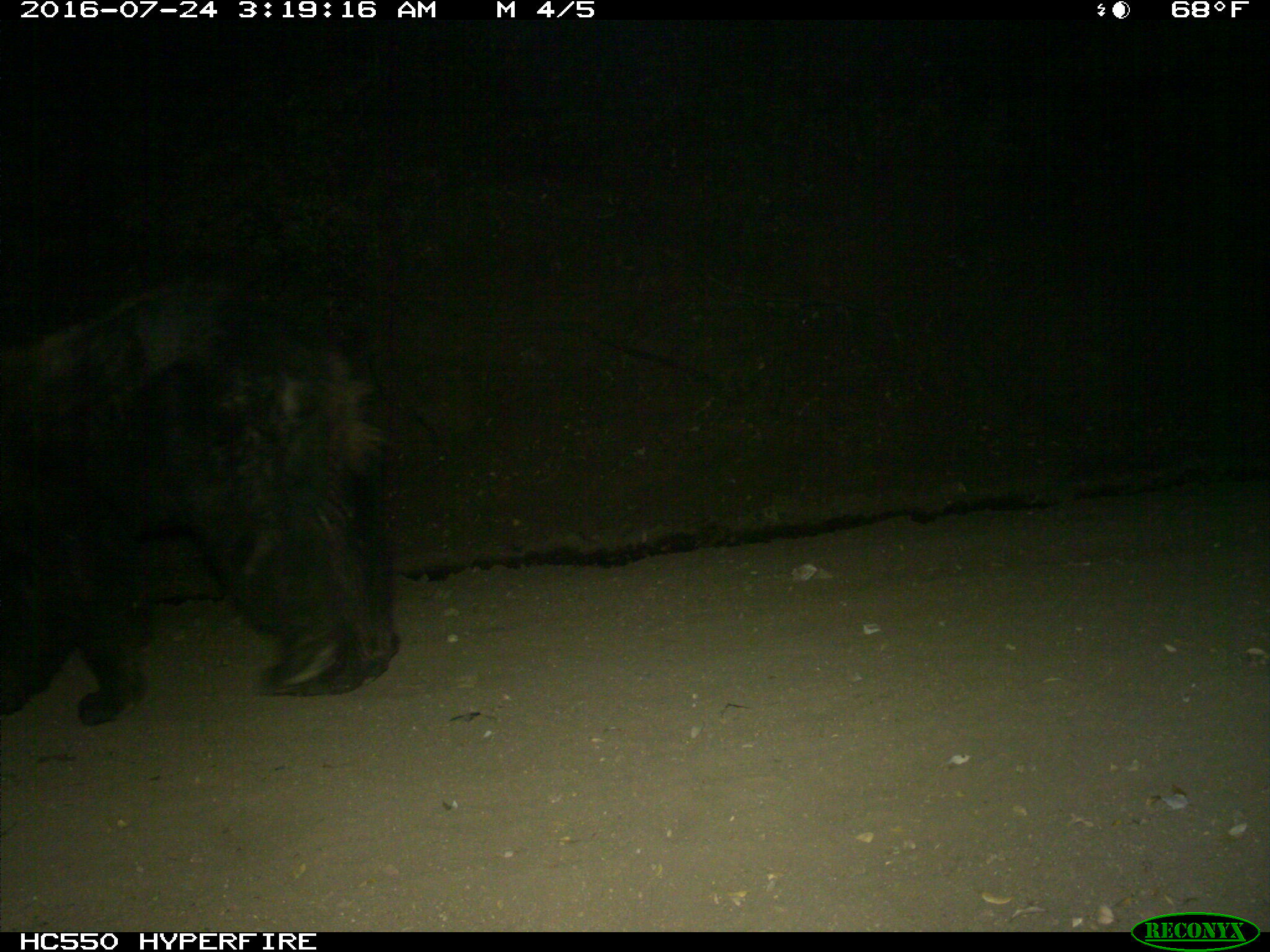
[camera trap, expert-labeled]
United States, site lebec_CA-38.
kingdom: Animalia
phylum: Chordata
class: Mammalia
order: Carnivora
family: Ursidae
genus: Ursus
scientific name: Ursus americanus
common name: american black bear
Ursus americanus (american black bear).